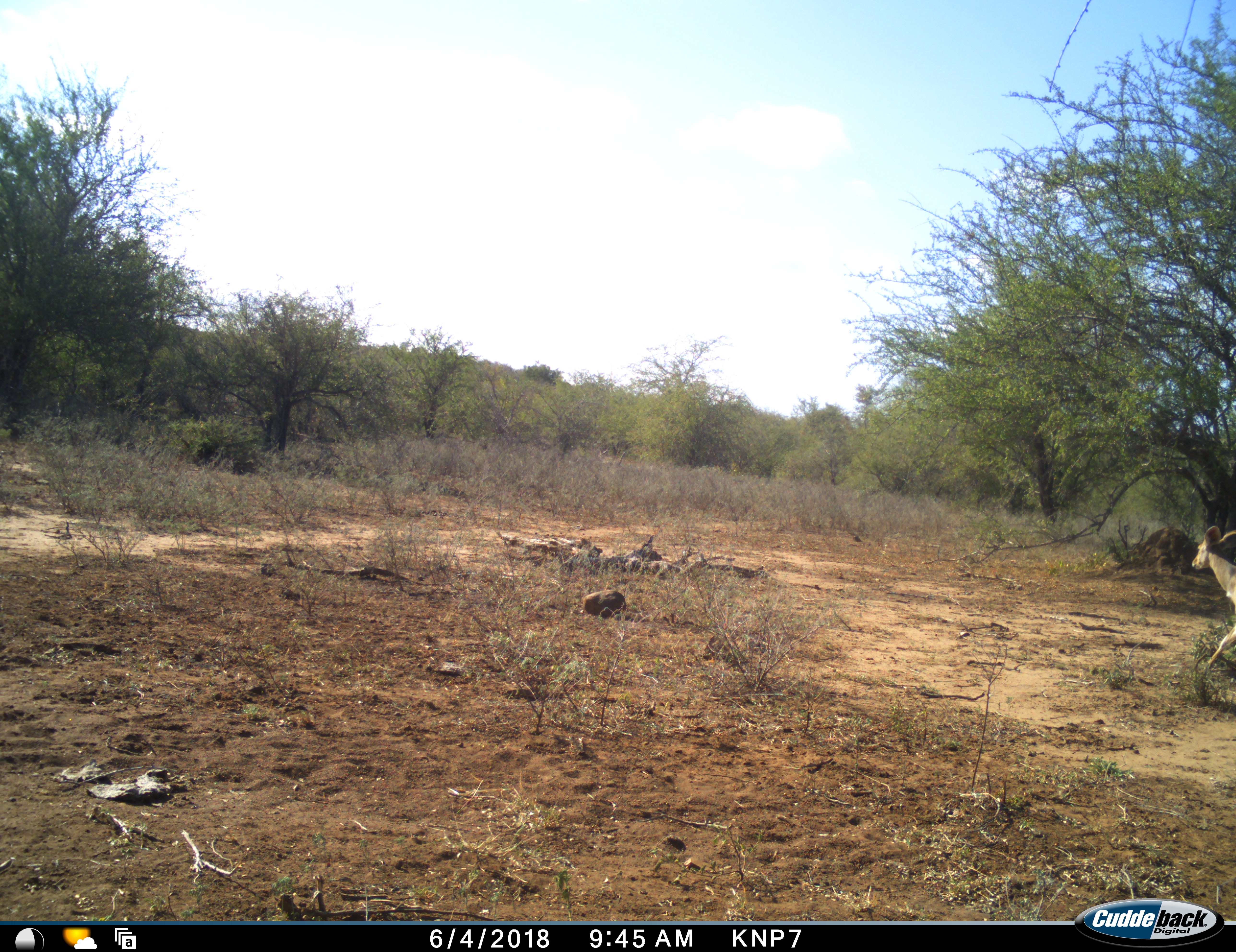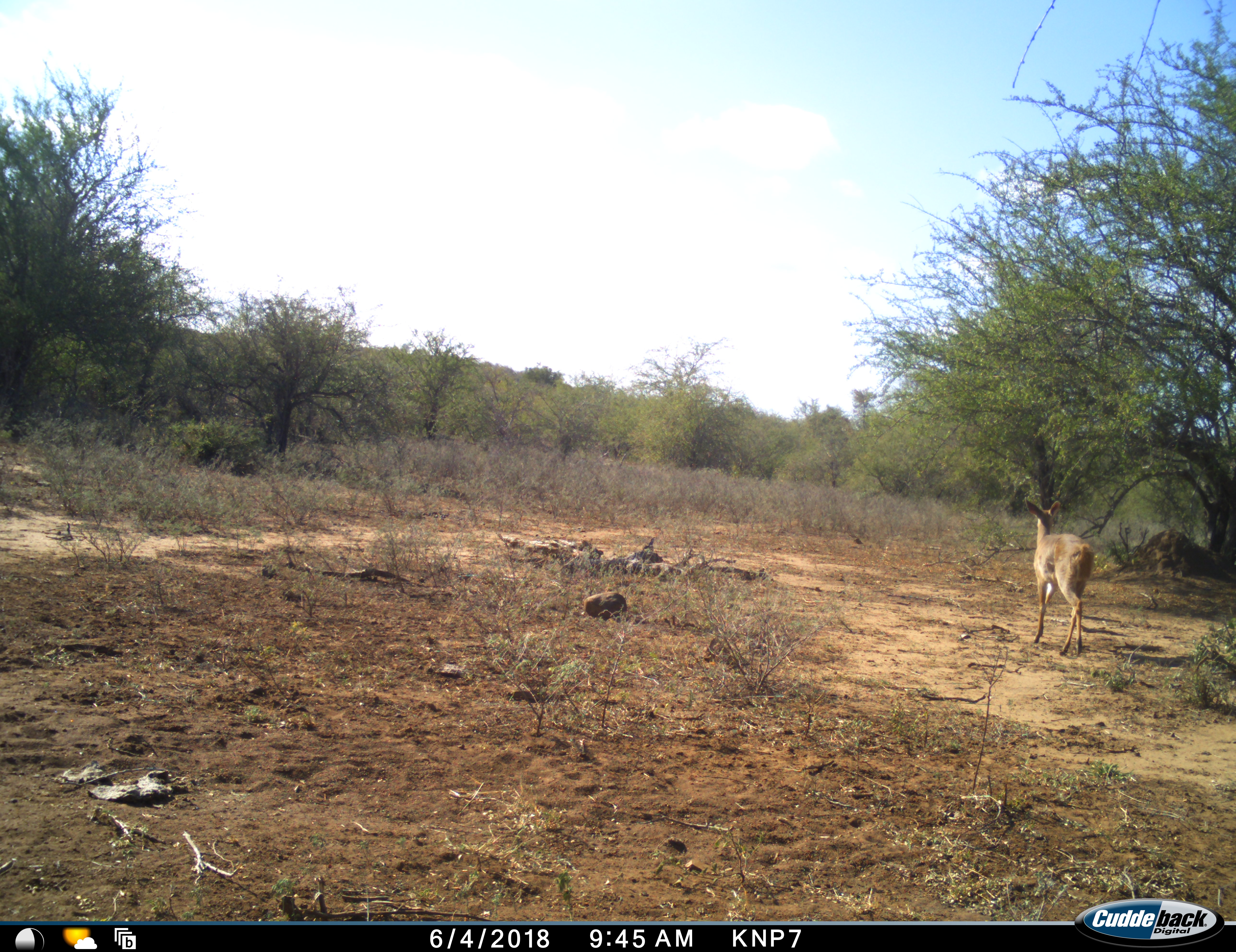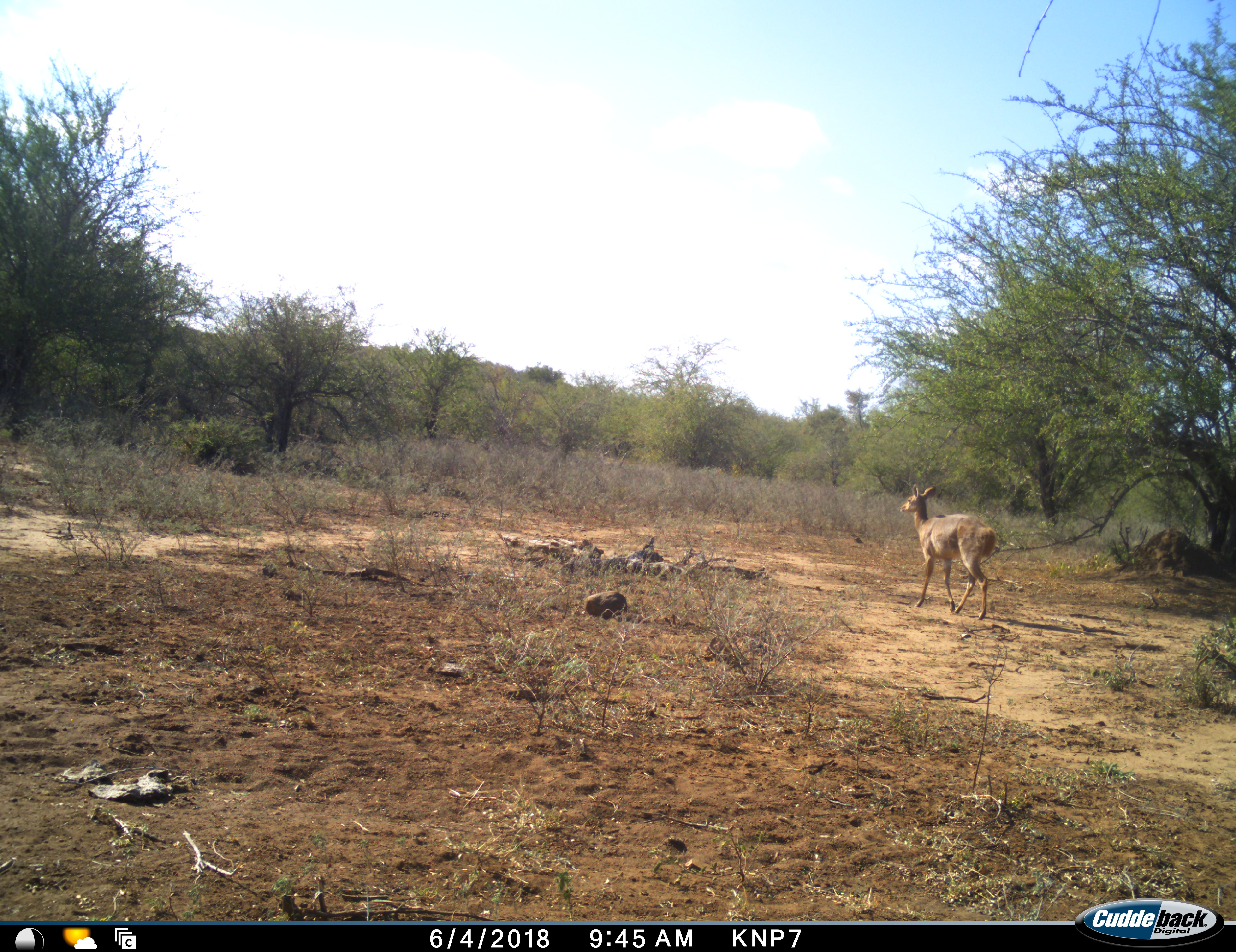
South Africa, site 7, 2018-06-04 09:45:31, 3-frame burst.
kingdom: Animalia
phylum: Chordata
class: Mammalia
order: Artiodactyla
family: Bovidae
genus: Aepyceros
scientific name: Aepyceros melampus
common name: impala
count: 1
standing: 0%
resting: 0%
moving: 100%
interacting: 0%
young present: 0%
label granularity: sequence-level